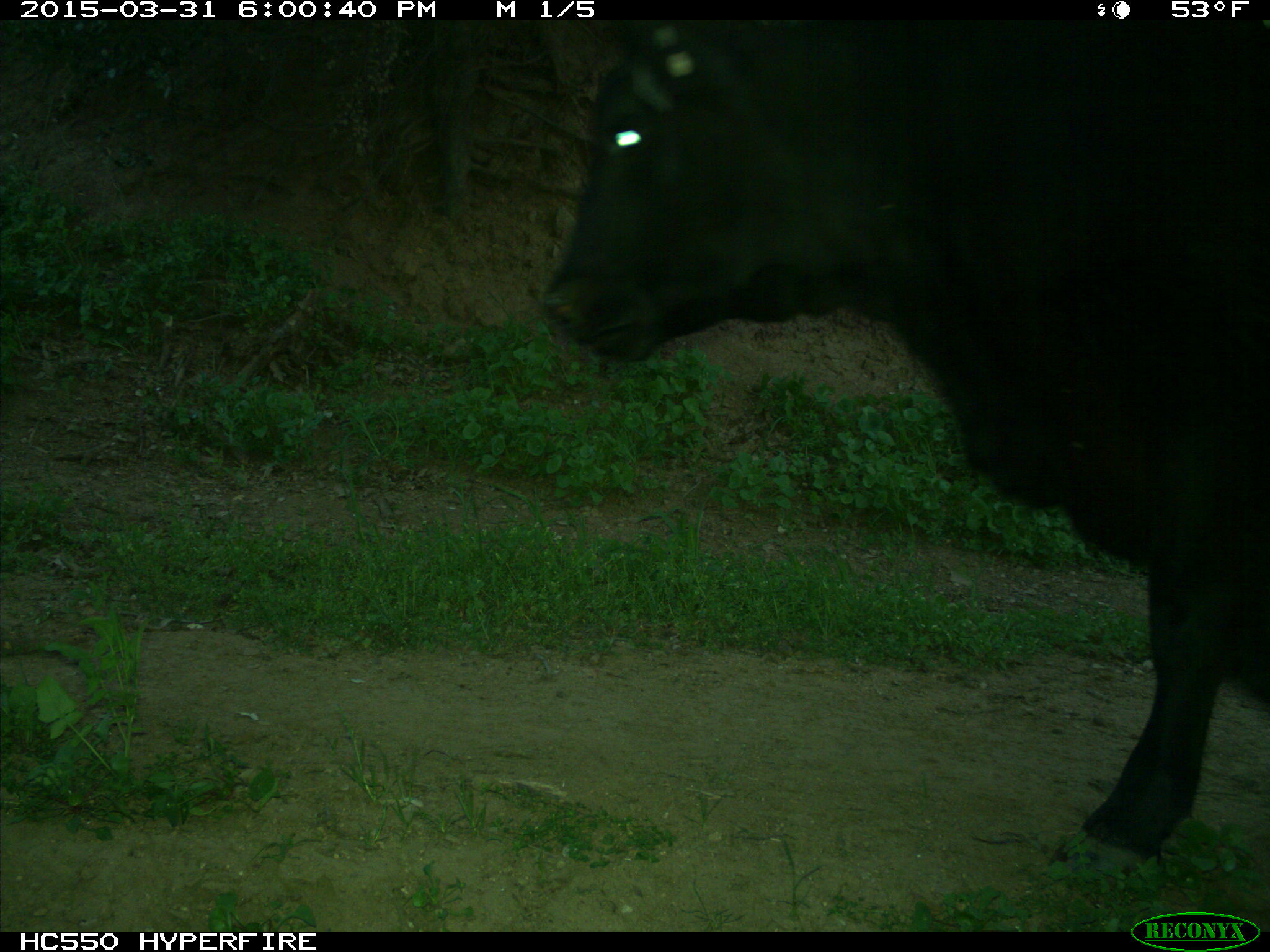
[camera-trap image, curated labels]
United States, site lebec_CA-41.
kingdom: Animalia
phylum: Chordata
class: Mammalia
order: Artiodactyla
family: Bovidae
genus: Bos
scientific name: Bos taurus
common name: domestic cow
Bos taurus (domestic cow).